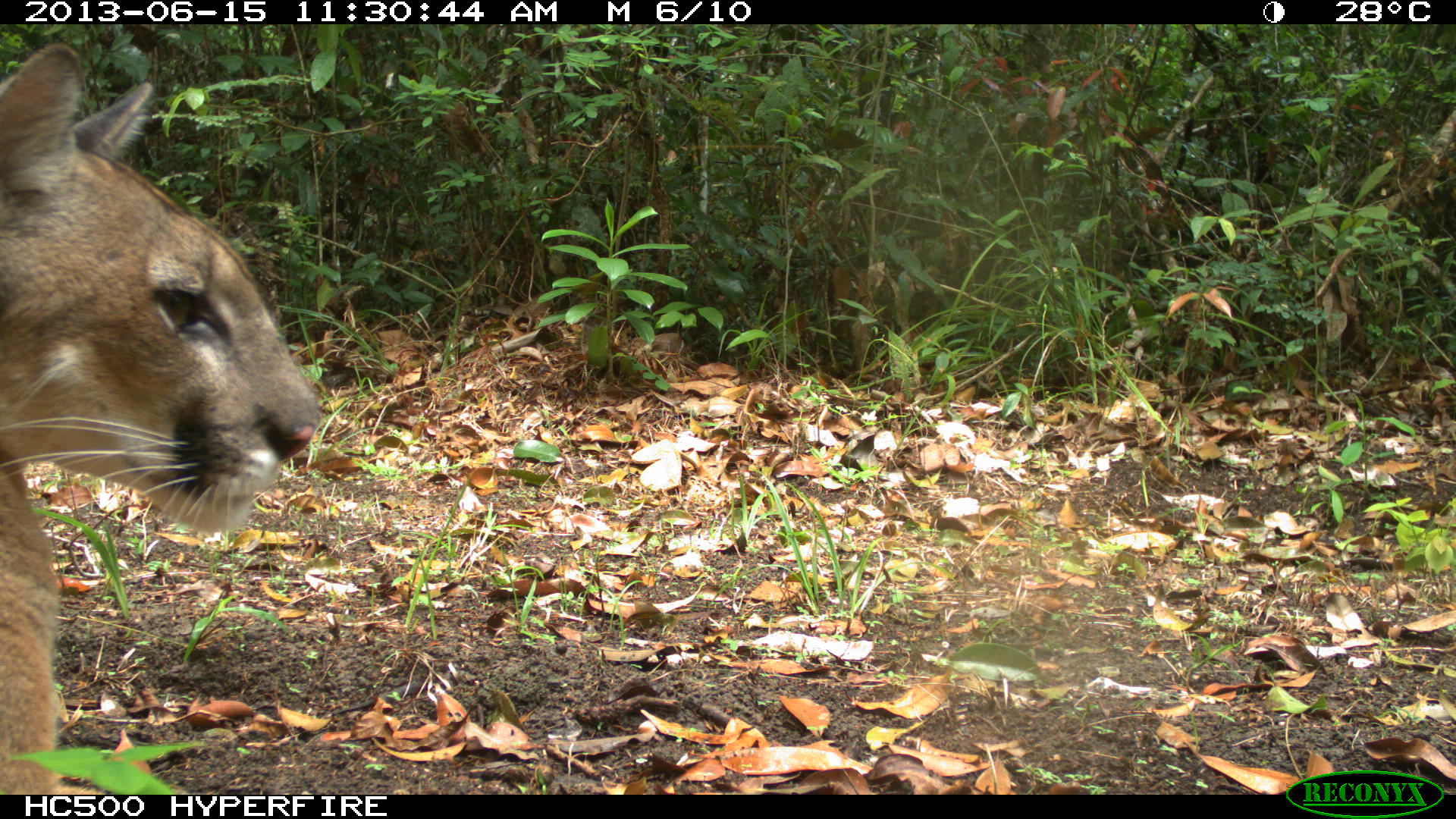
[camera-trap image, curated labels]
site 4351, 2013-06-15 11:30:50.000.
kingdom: Animalia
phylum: Chordata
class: Mammalia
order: Carnivora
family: Felidae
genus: Puma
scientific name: Puma concolor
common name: mountain lion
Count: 2.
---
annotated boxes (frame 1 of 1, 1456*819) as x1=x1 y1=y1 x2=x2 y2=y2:
puma concolor: x1=0 y1=42 x2=320 y2=795